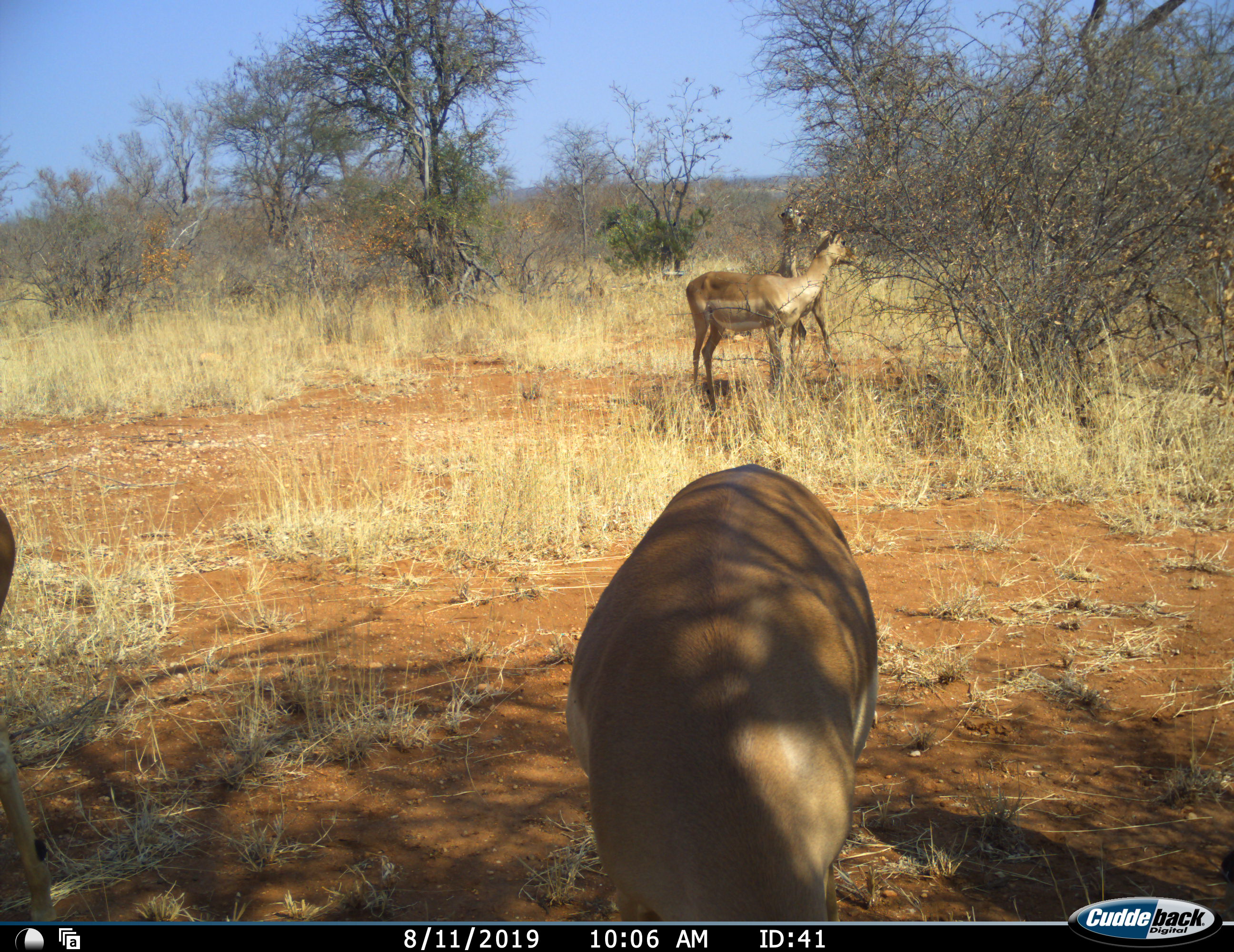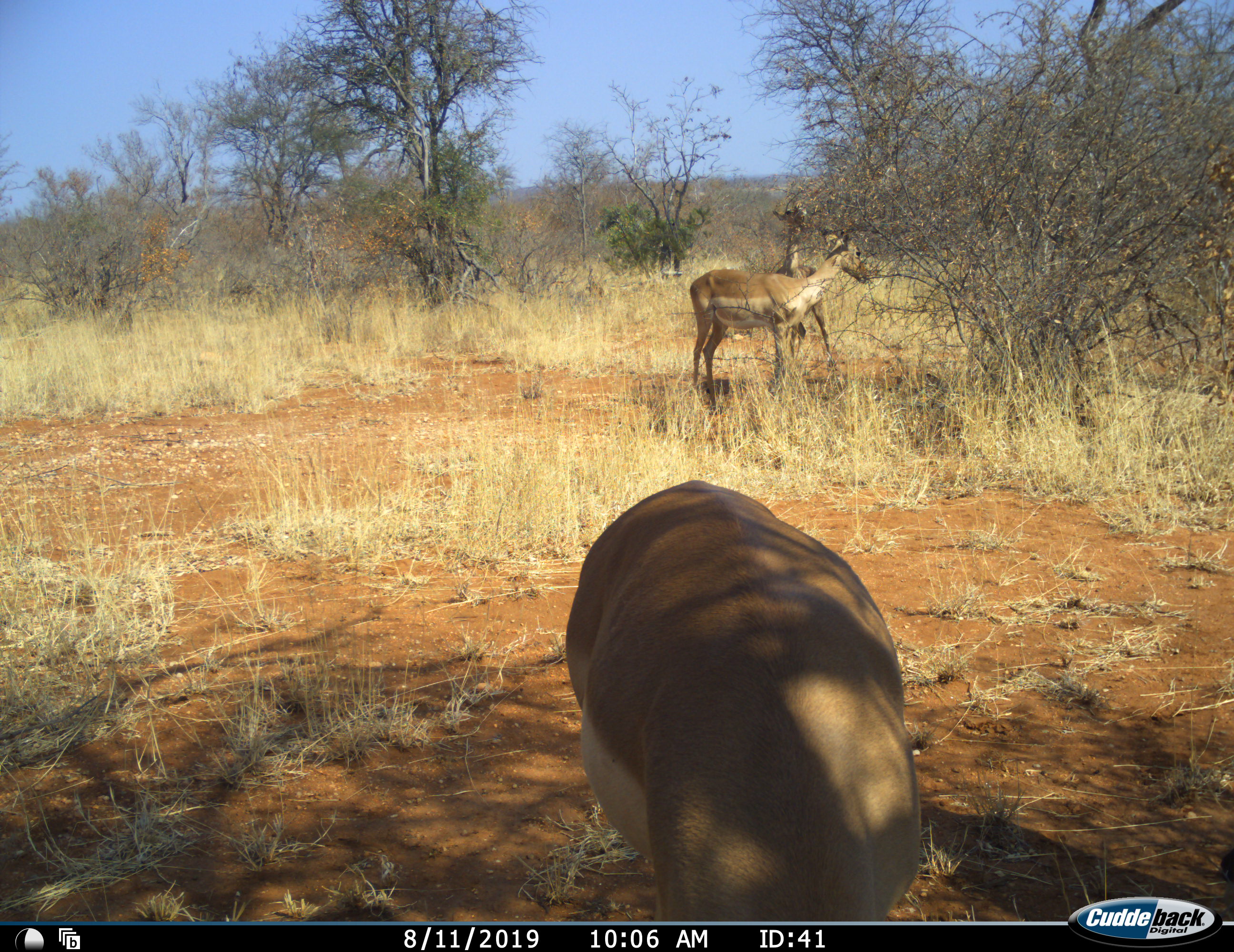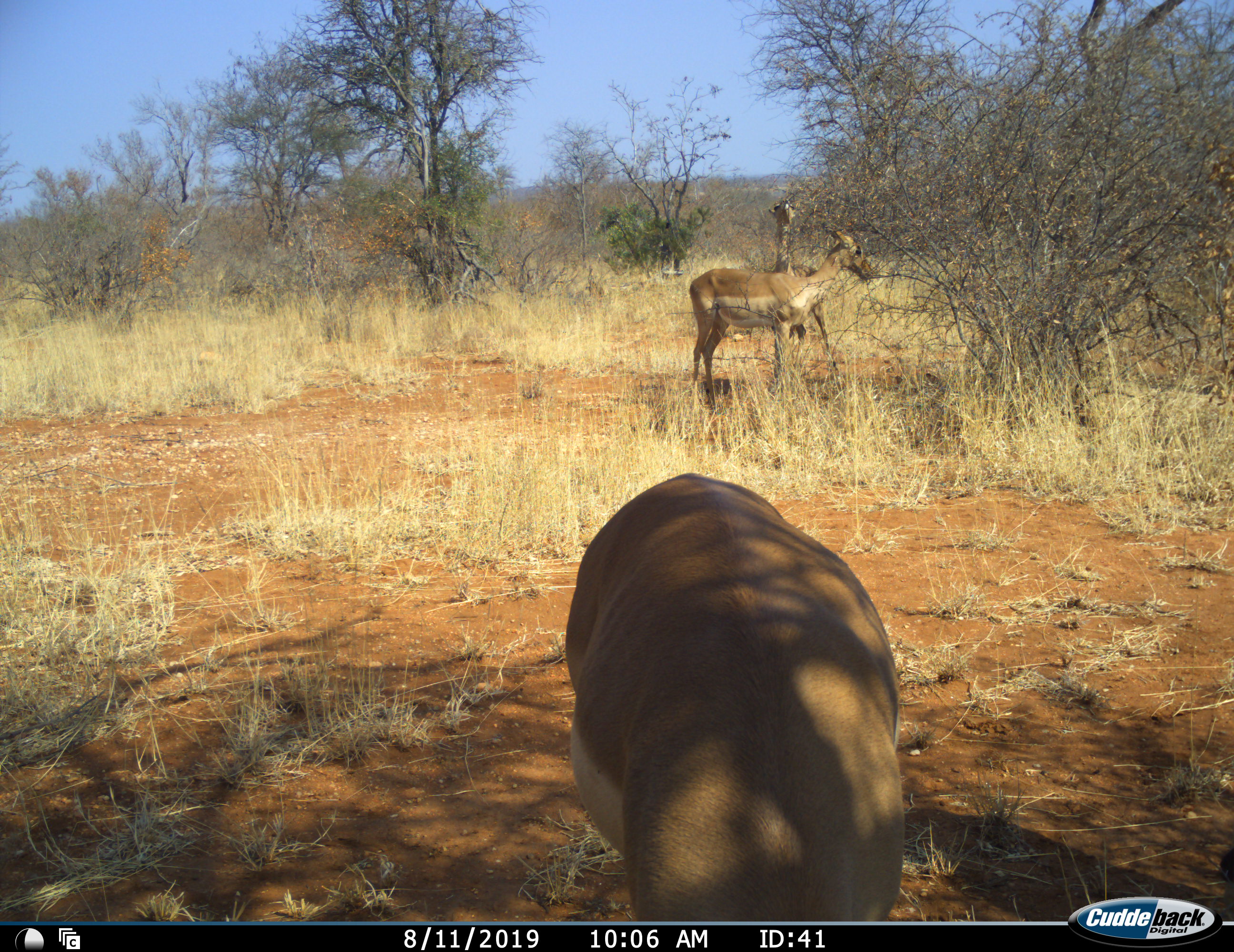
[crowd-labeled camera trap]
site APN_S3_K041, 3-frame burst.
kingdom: Animalia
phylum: Chordata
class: Mammalia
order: Artiodactyla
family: Bovidae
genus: Aepyceros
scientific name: Aepyceros melampus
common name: impala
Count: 4.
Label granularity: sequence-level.